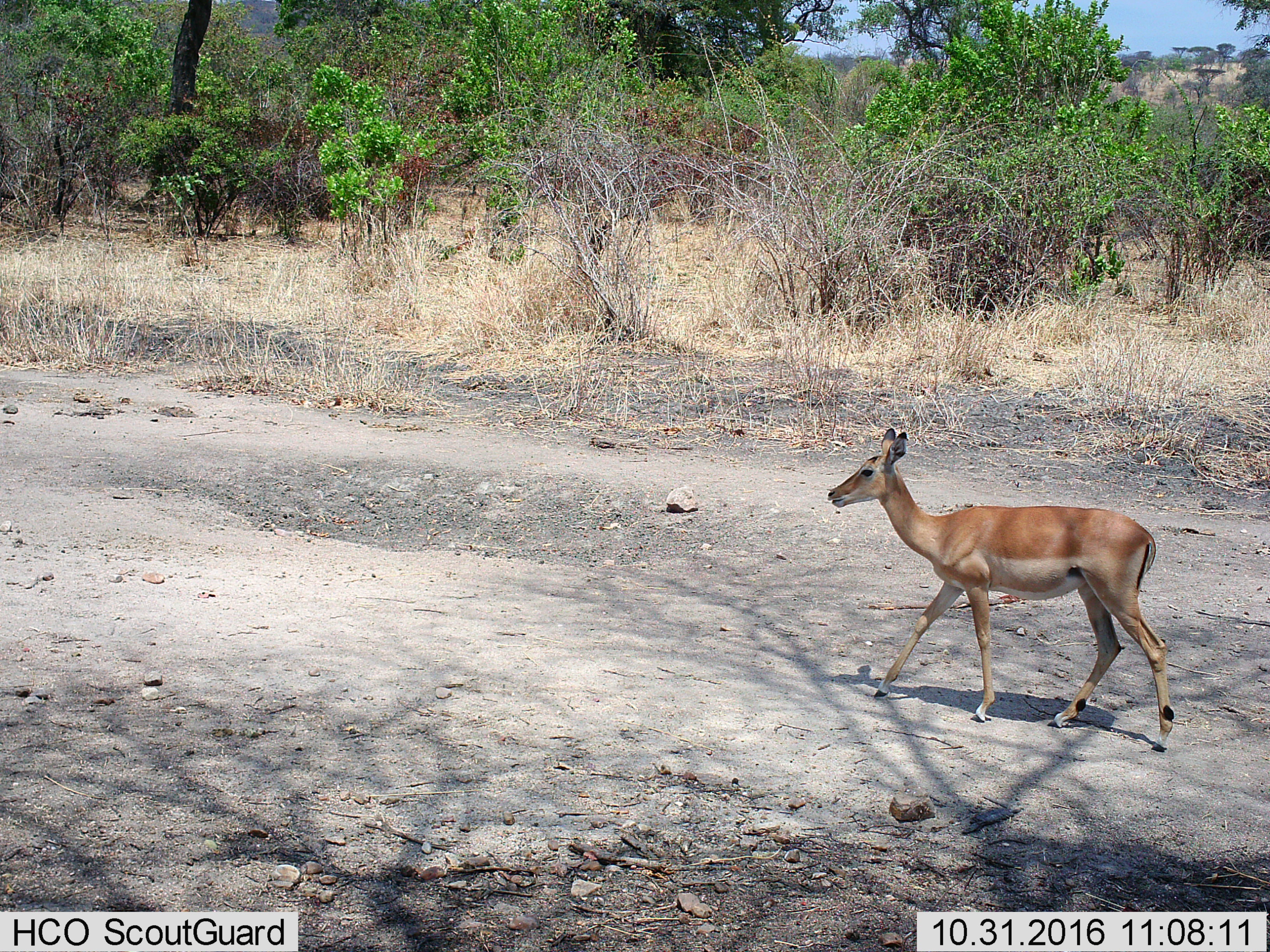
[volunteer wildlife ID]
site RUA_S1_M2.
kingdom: Animalia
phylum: Chordata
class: Mammalia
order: Artiodactyla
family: Bovidae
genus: Aepyceros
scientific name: Aepyceros melampus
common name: impala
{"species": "impala (Aepyceros melampus)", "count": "1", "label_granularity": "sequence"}